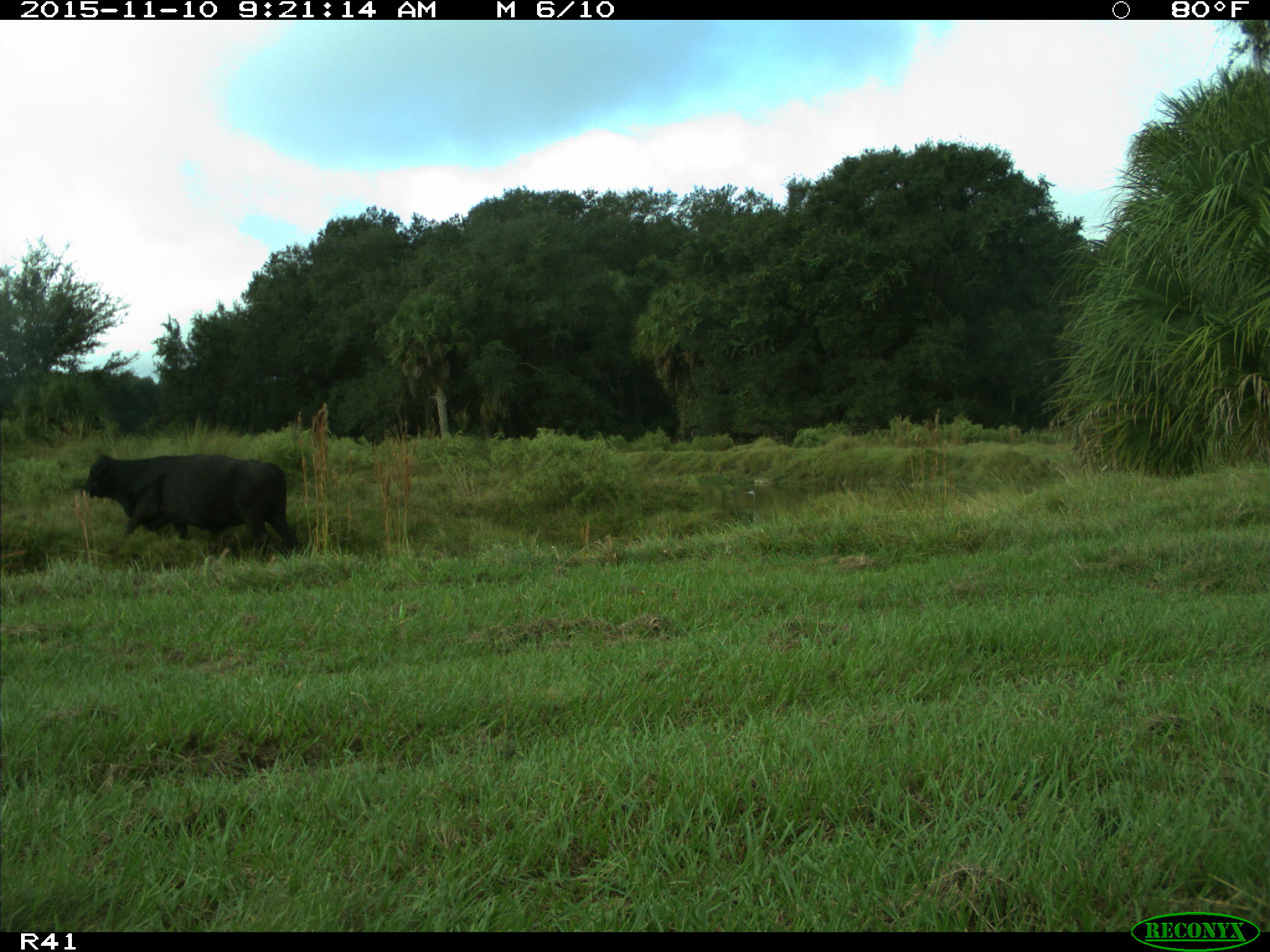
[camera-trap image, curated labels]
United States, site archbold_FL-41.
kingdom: Animalia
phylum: Chordata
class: Mammalia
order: Artiodactyla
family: Bovidae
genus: Bos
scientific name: Bos taurus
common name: domestic cow